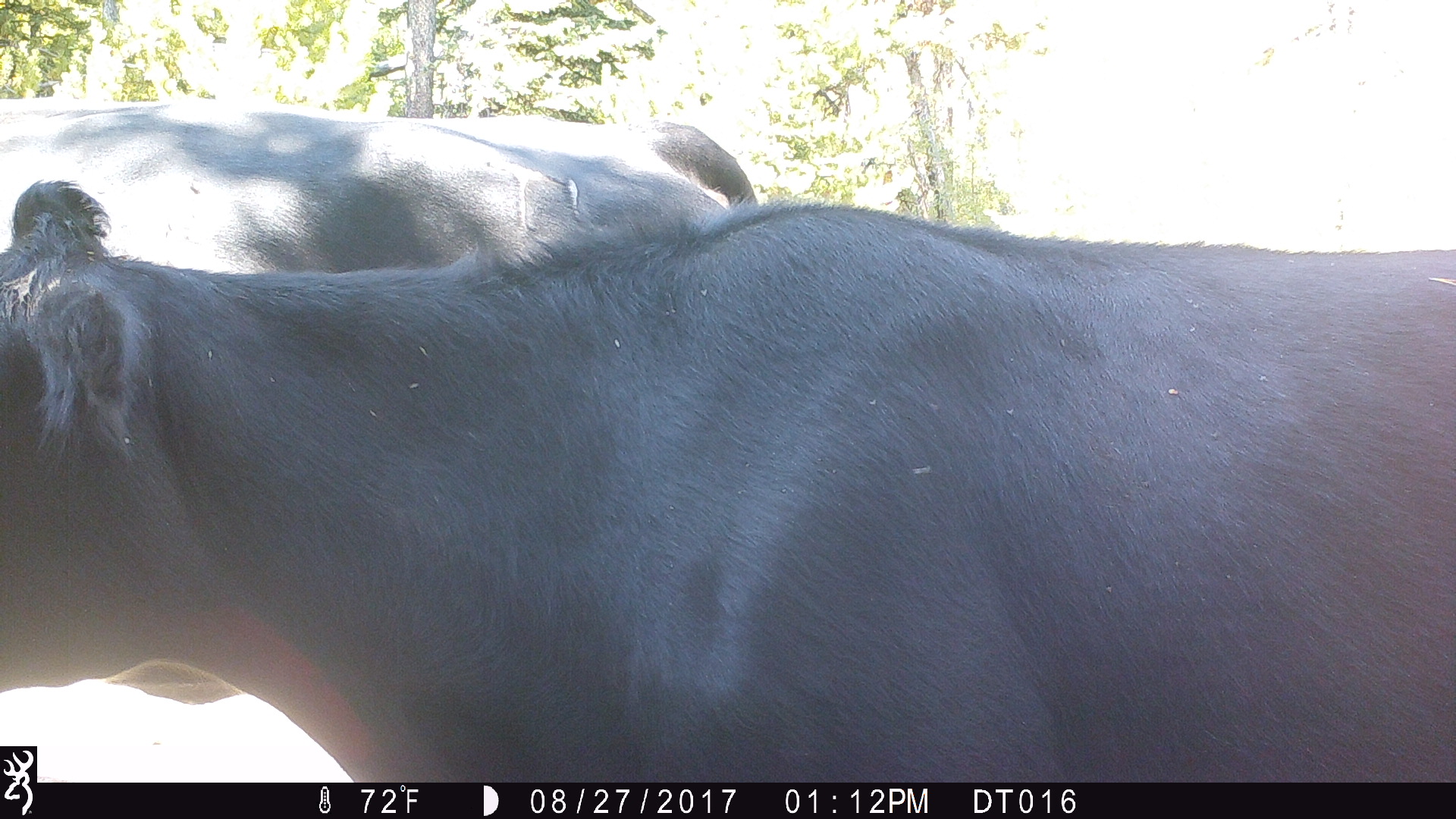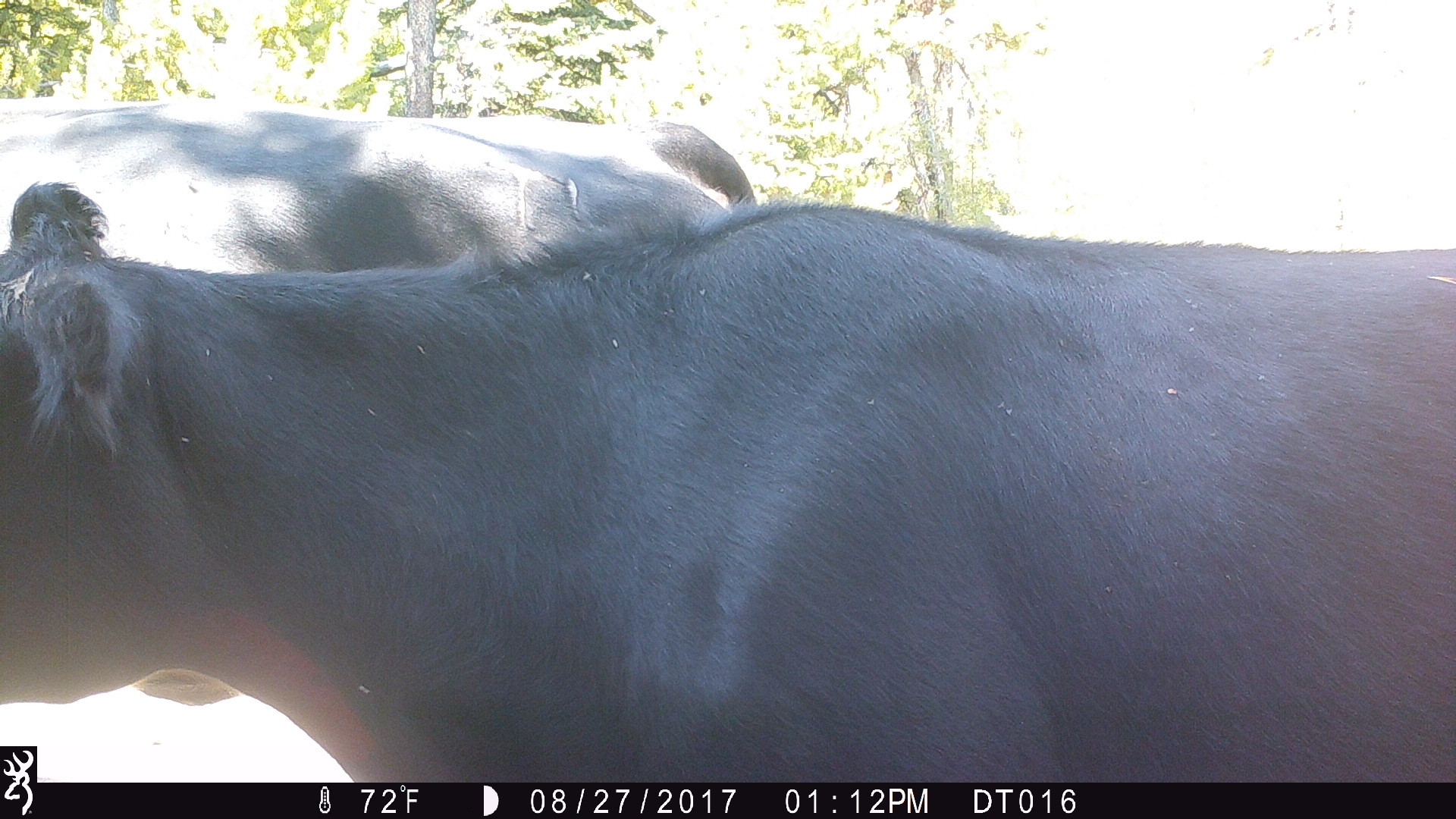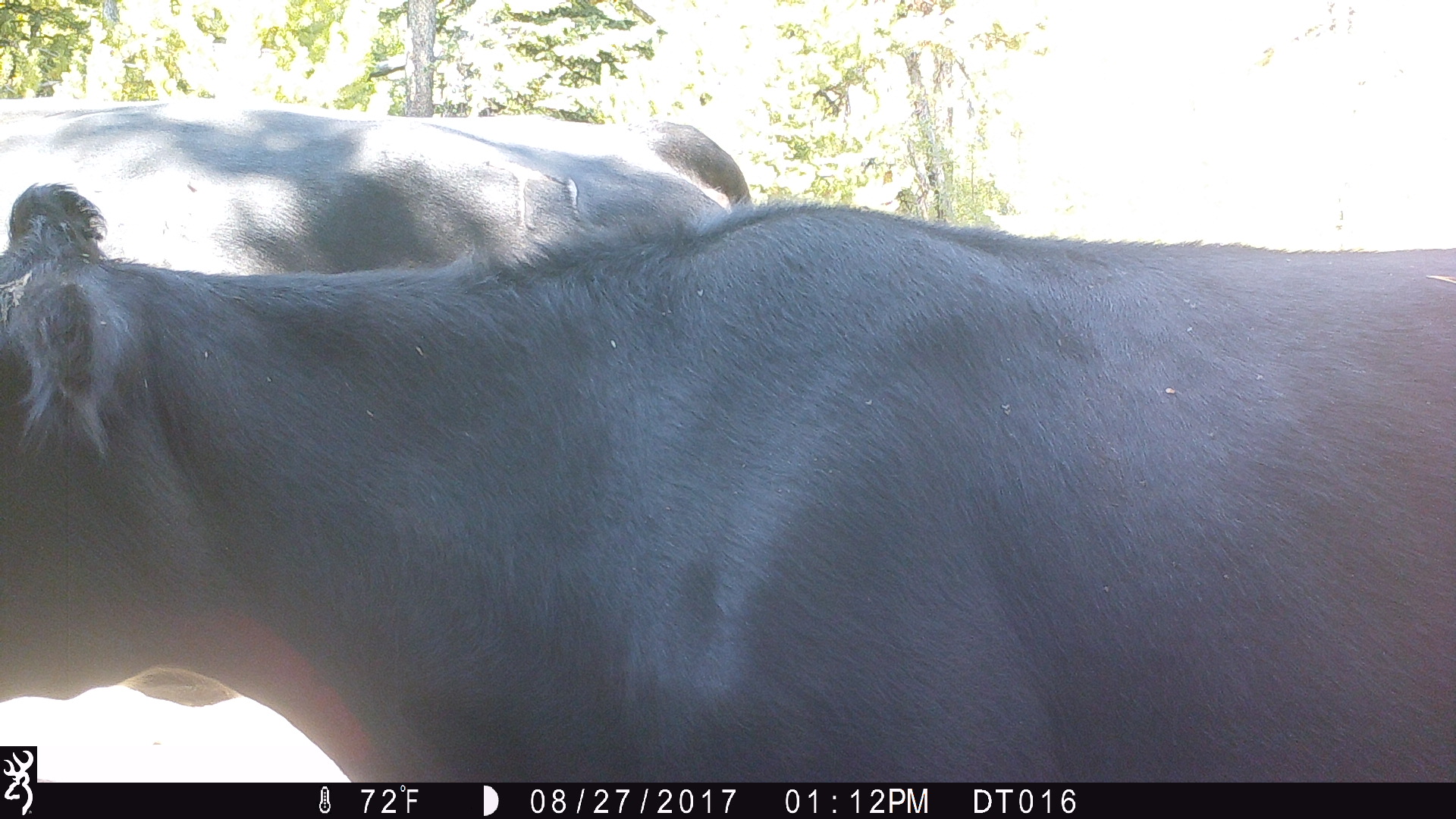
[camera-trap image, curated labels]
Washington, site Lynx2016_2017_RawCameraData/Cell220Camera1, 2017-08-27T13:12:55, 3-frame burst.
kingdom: Animalia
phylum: Chordata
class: Mammalia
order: Artiodactyla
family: Bovidae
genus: Bos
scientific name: Bos taurus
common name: domestic cattle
Domestic cattle (Bos taurus). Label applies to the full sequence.